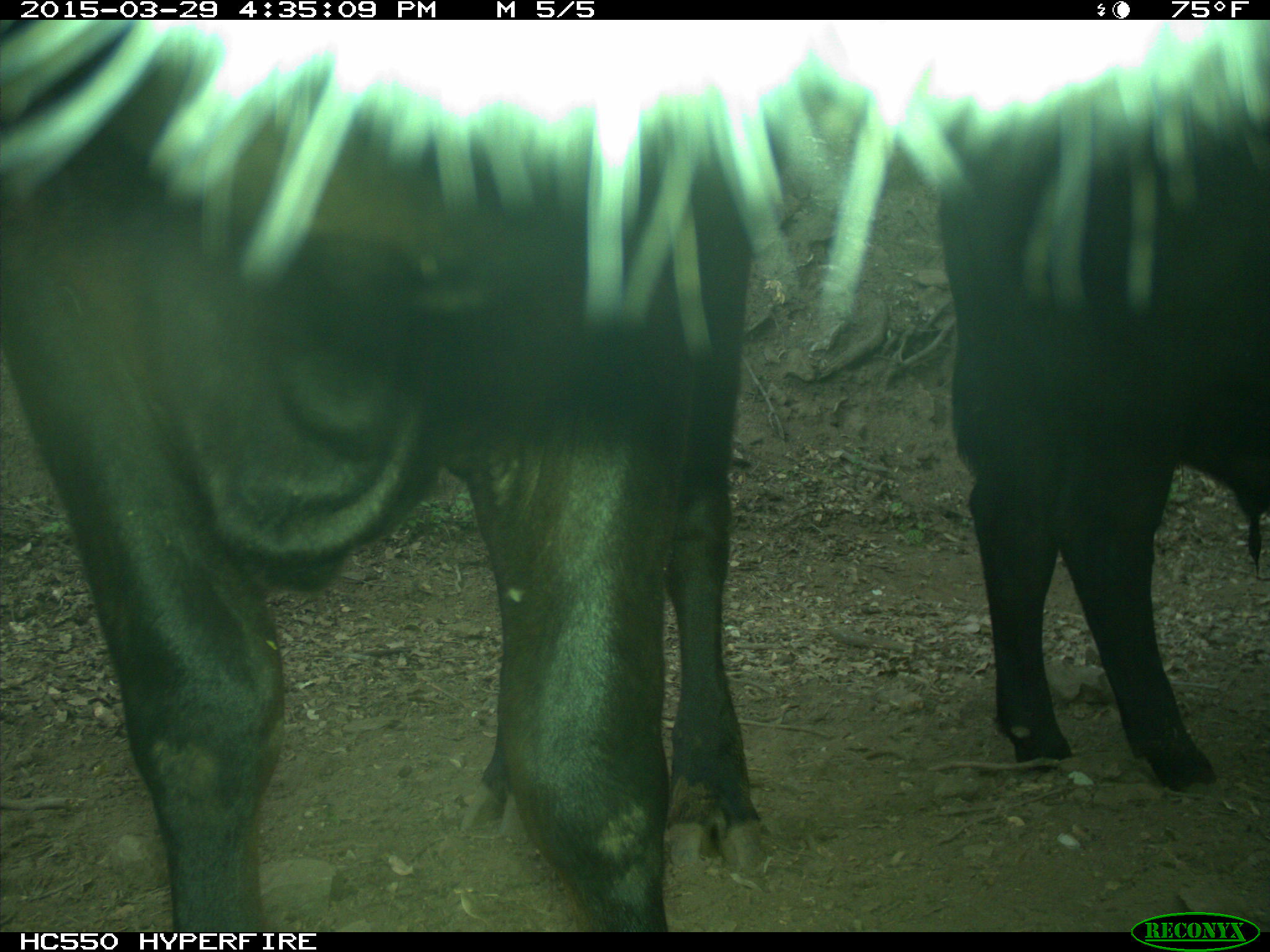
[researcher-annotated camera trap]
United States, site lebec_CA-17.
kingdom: Animalia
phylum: Chordata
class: Mammalia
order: Artiodactyla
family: Bovidae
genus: Bos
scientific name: Bos taurus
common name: domestic cow